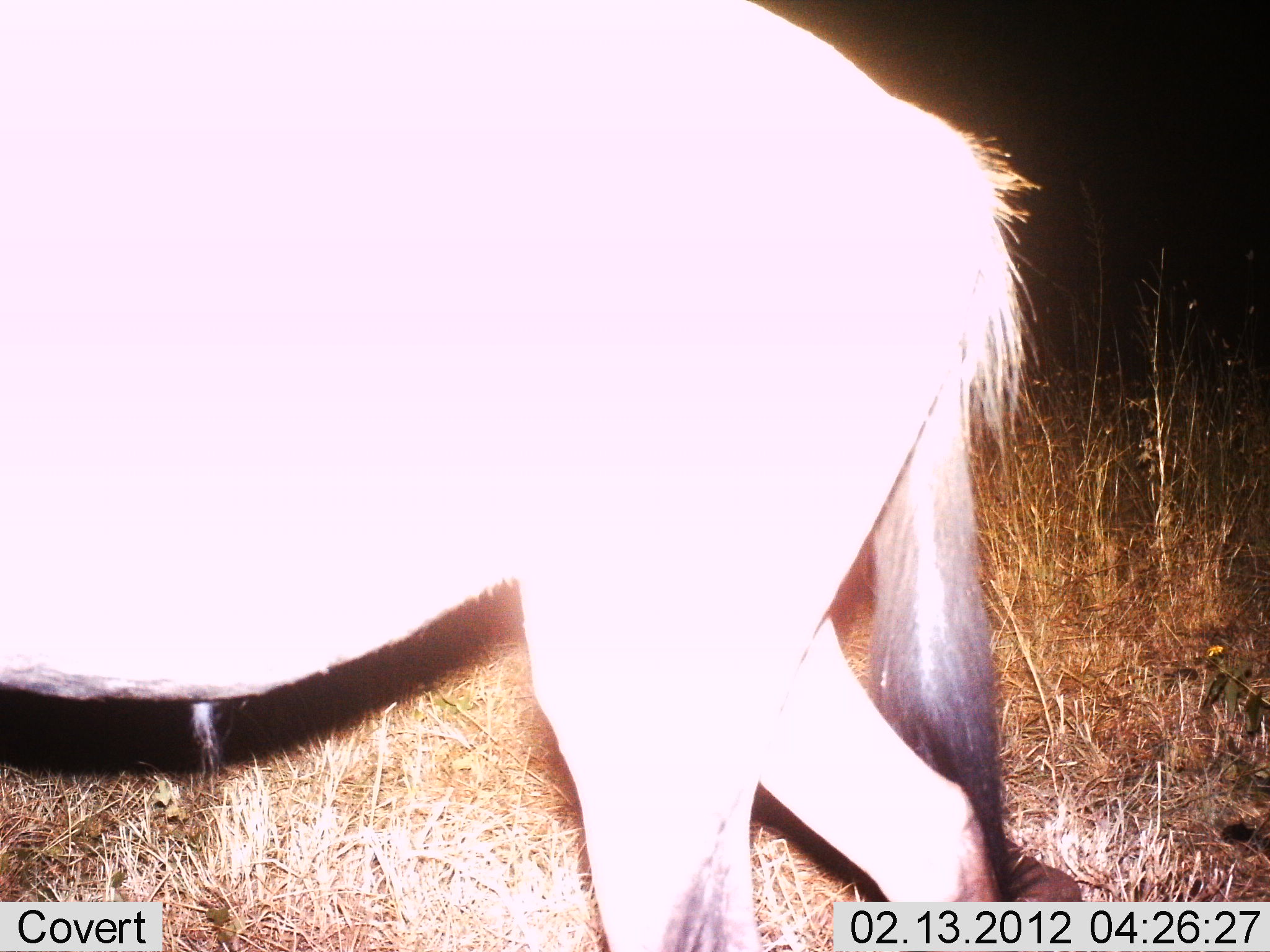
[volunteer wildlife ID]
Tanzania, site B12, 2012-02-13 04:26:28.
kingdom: Animalia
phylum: Chordata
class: Mammalia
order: Artiodactyla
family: Bovidae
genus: Connochaetes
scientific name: Connochaetes taurinus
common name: blue wildebeest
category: wildebeest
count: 1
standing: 47%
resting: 0%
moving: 53%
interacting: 0%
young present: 0%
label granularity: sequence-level